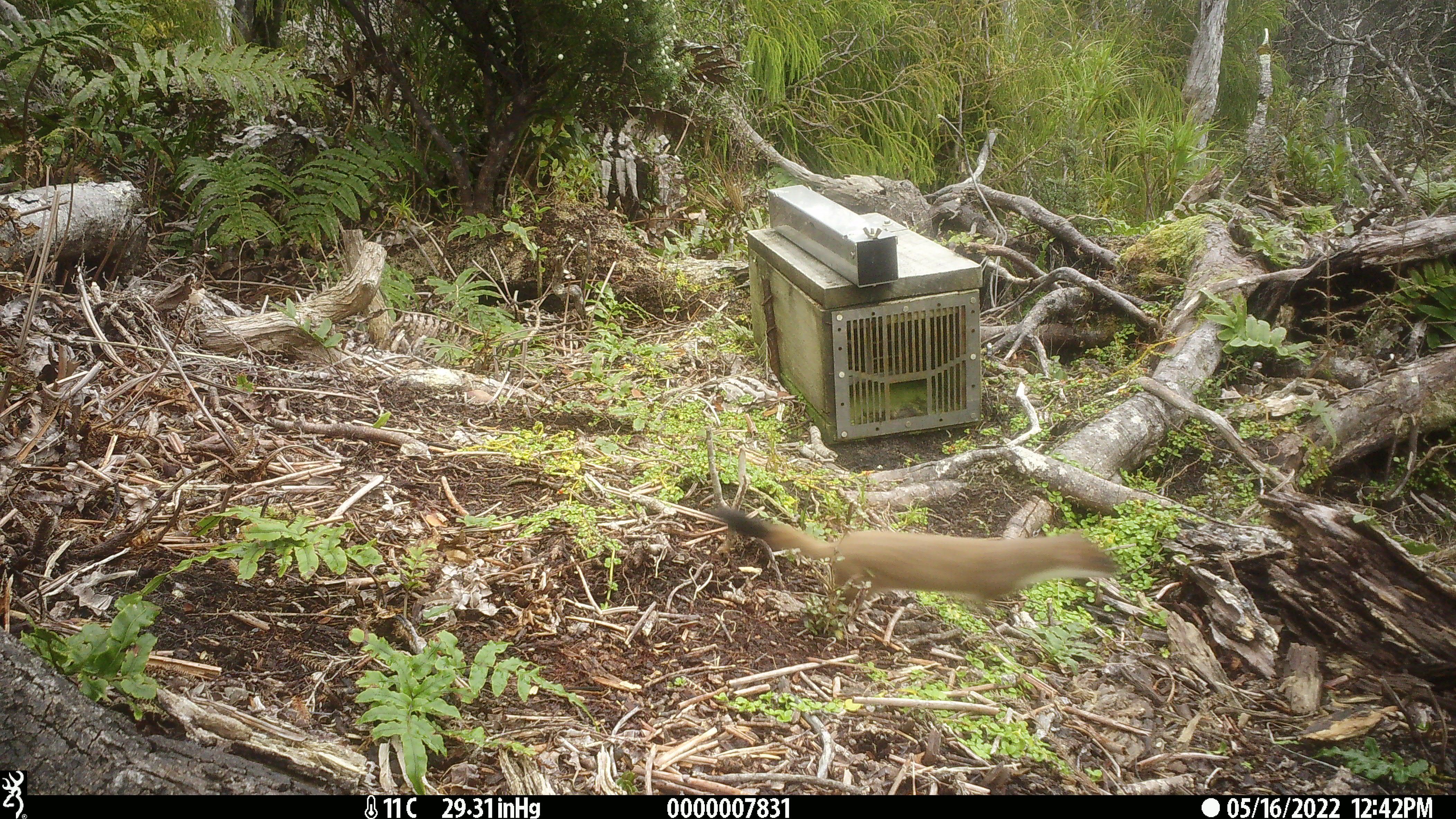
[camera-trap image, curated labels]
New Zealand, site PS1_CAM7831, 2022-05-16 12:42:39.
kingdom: Animalia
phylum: Chordata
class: Mammalia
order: Carnivora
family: Mustelidae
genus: Mustela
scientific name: Mustela erminea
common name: stoat